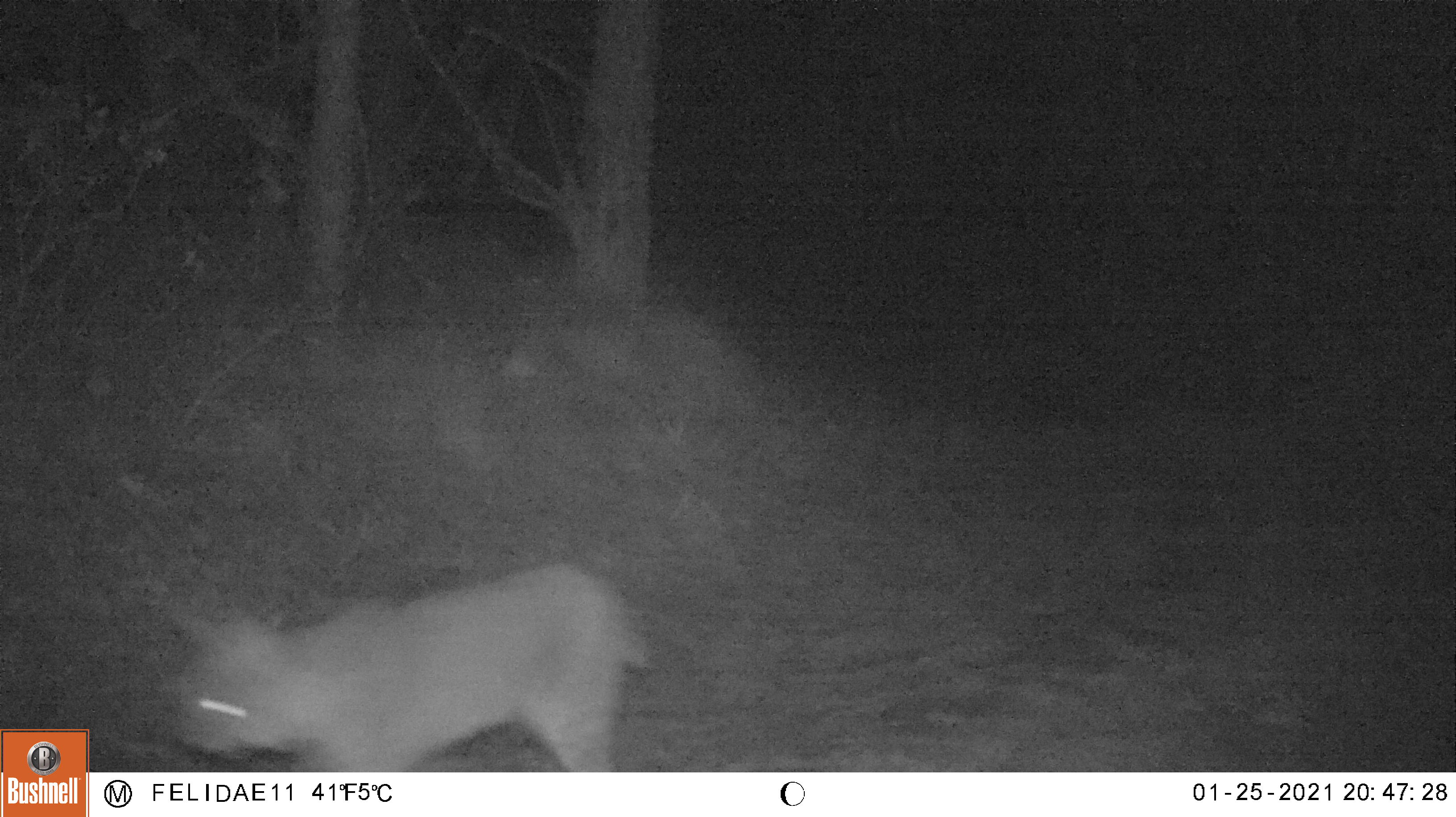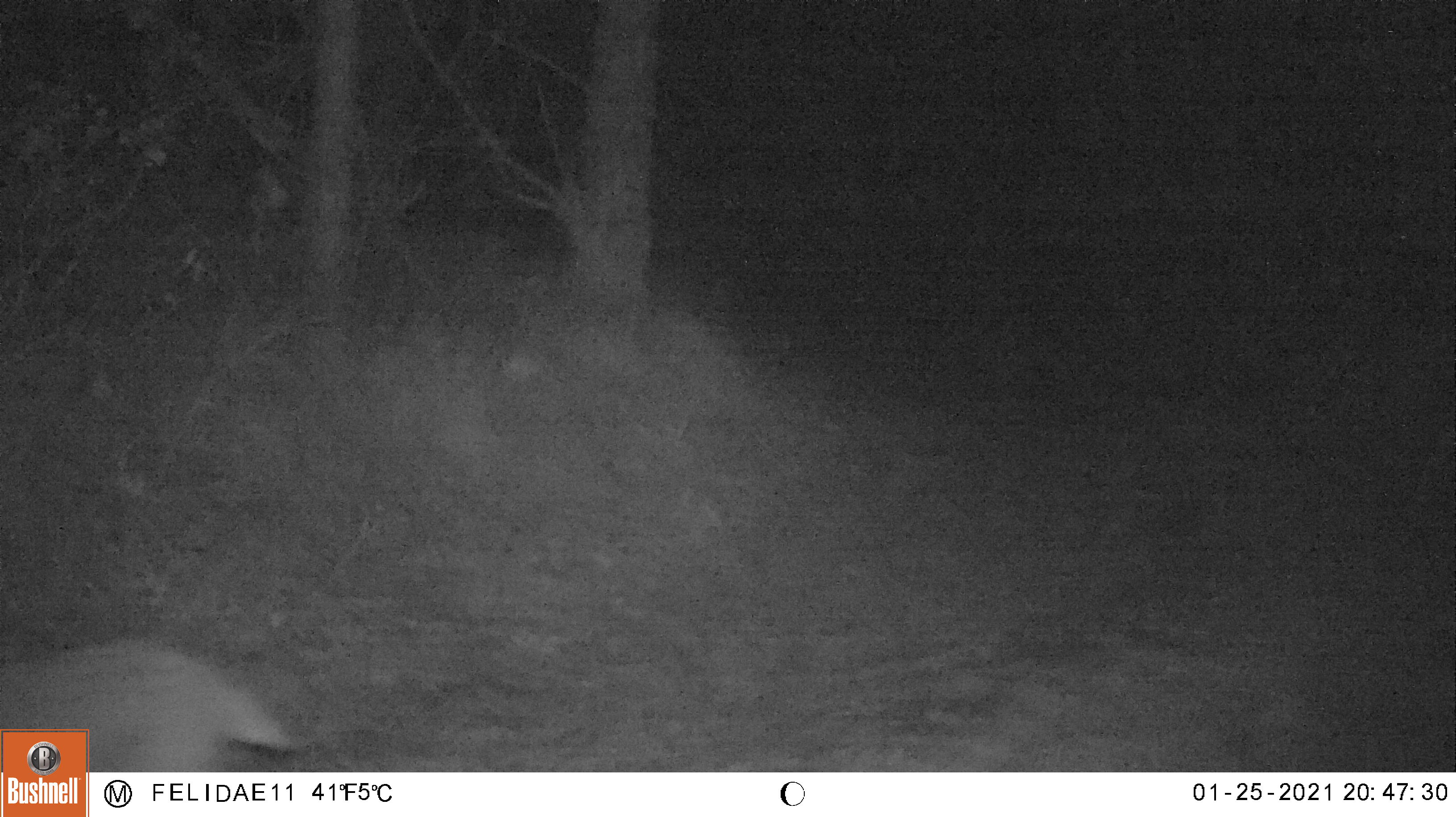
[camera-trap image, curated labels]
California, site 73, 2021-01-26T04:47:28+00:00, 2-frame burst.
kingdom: Animalia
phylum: Chordata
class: Mammalia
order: Carnivora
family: Felidae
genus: Lynx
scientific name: Lynx rufus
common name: bobcat